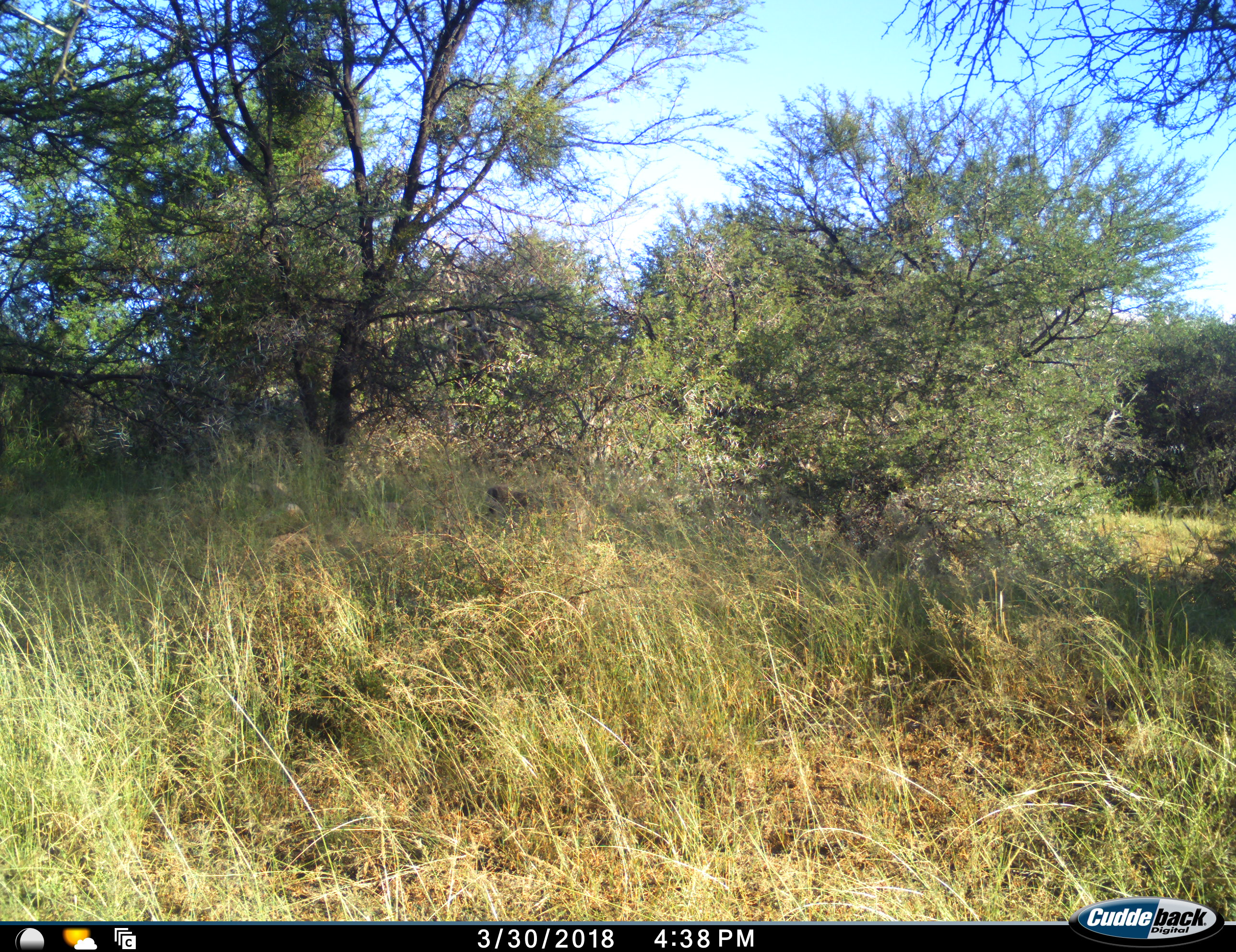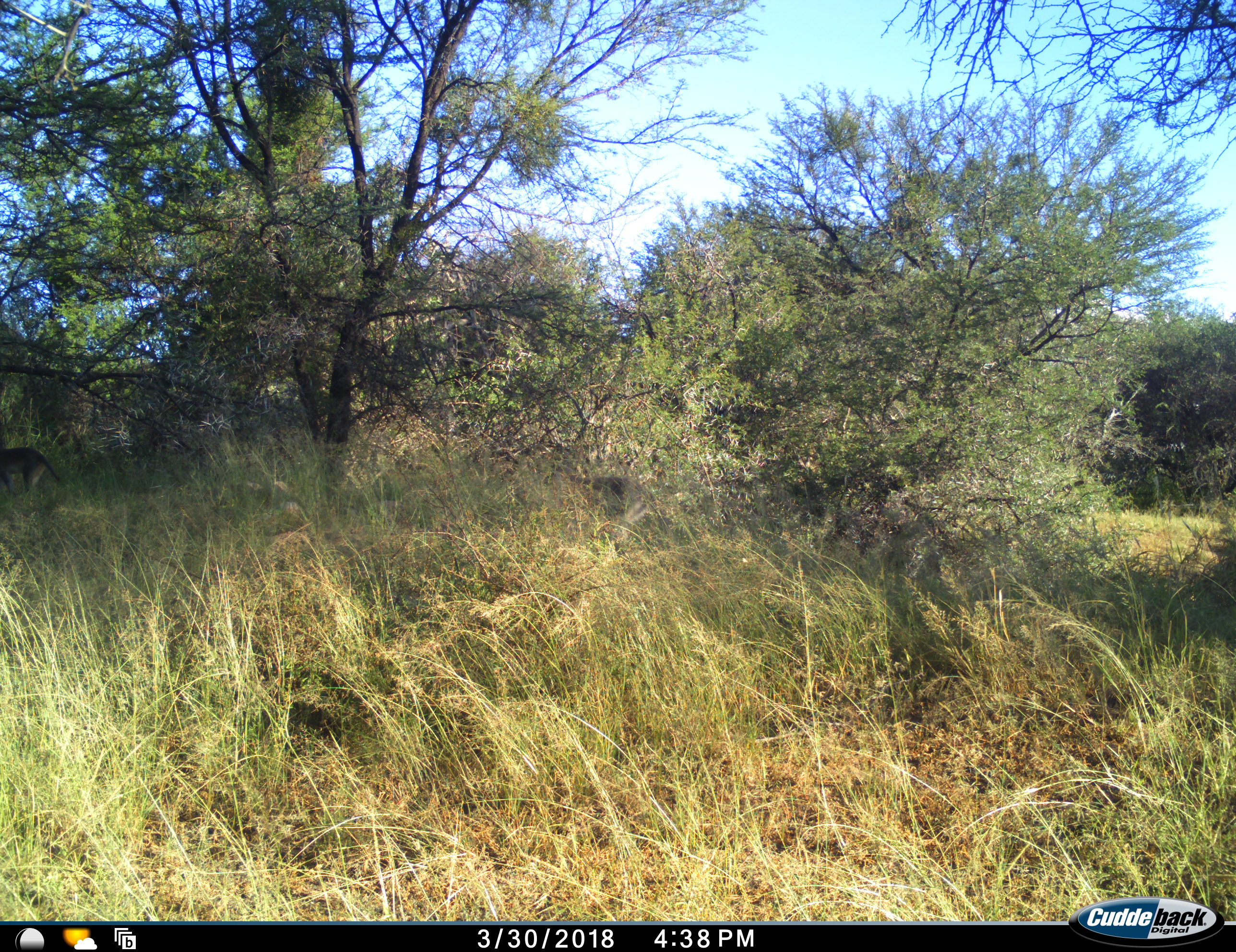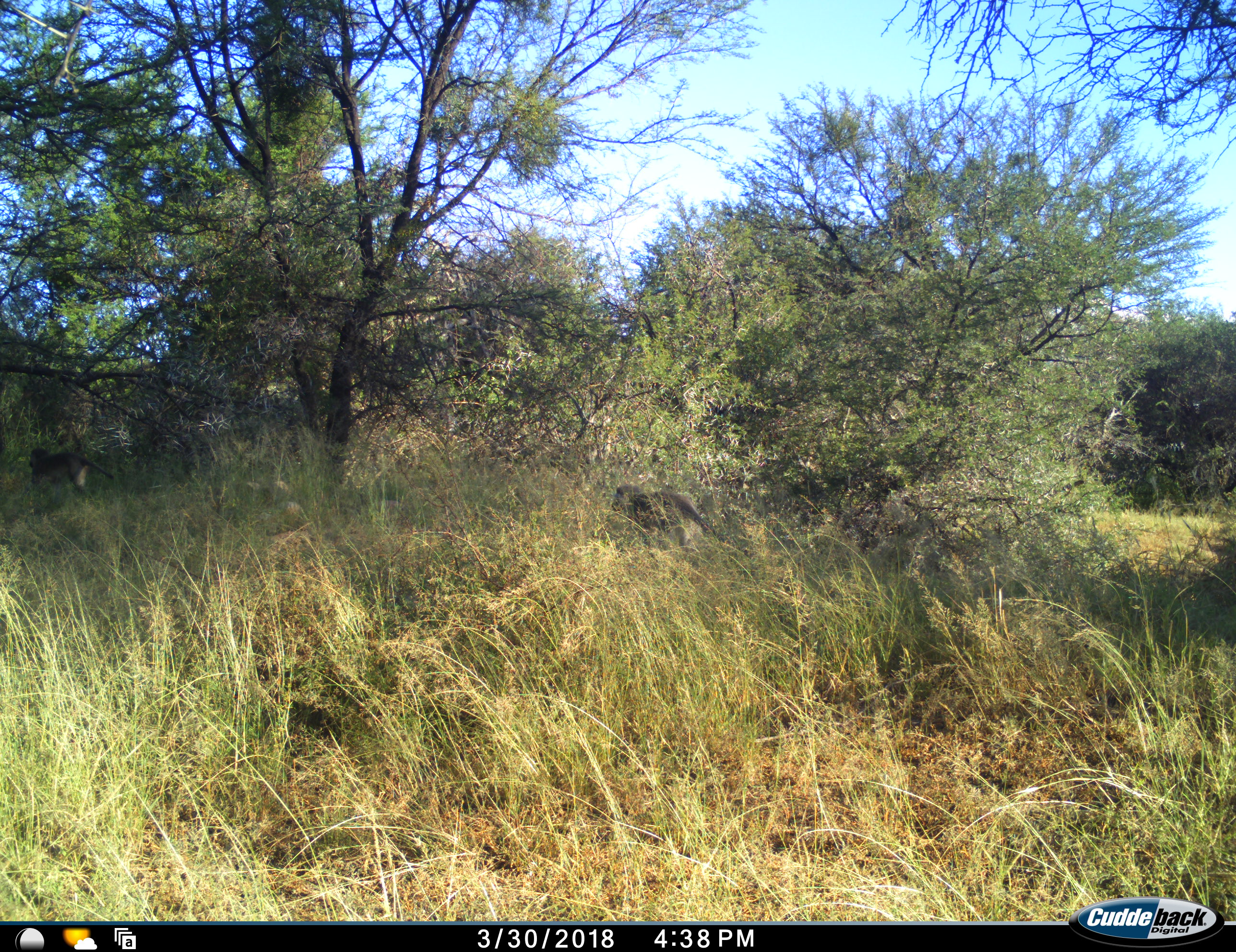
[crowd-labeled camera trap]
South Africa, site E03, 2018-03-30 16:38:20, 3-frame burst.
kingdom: Animalia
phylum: Chordata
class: Mammalia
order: Primates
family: Cercopithecidae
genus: Chlorocebus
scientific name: Chlorocebus pygerythrus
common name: vervet monkey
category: monkeyvervet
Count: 2.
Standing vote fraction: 0%.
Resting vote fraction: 0%.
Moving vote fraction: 100%.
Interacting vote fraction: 0%.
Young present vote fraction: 0%.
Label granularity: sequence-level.